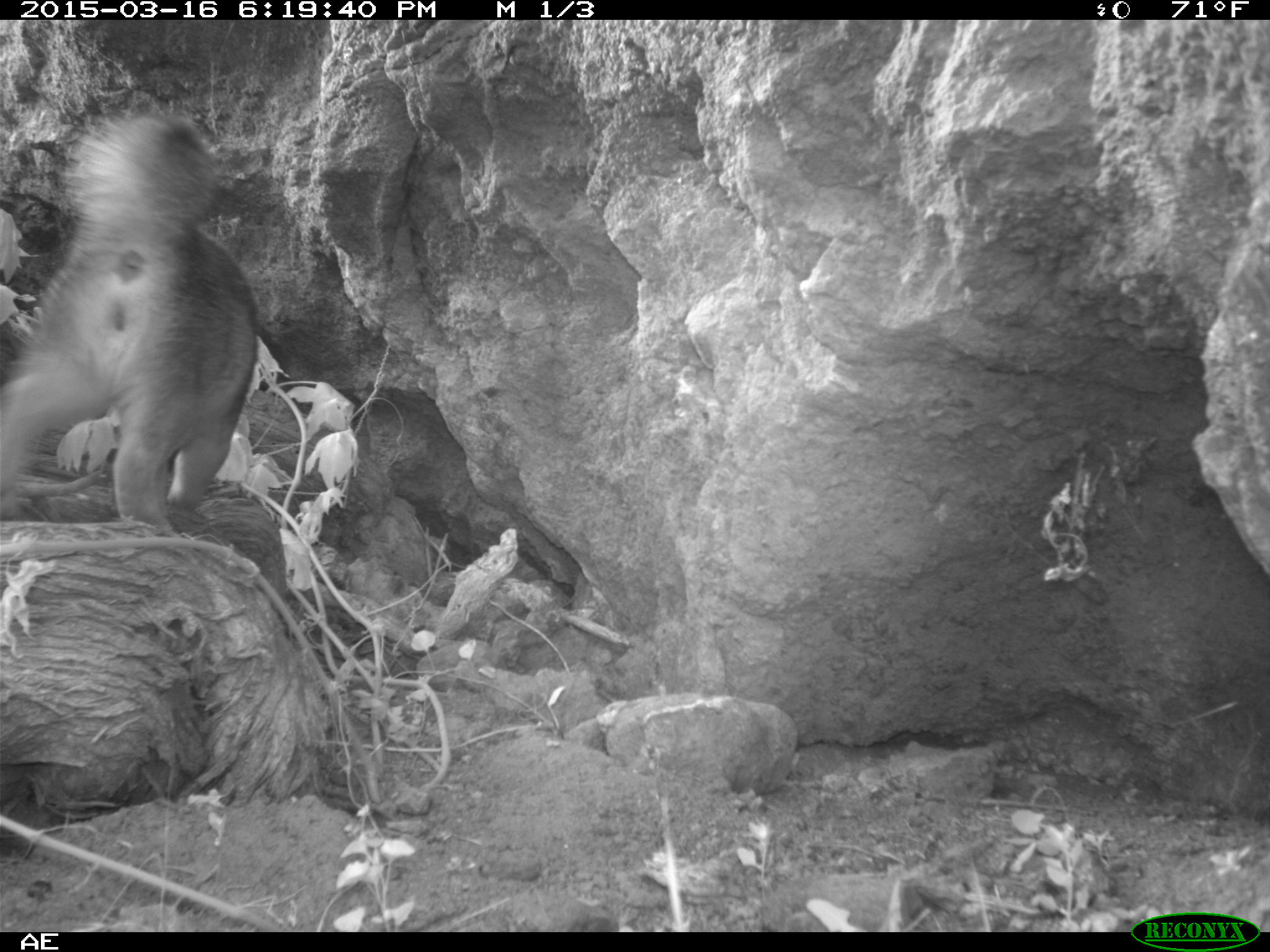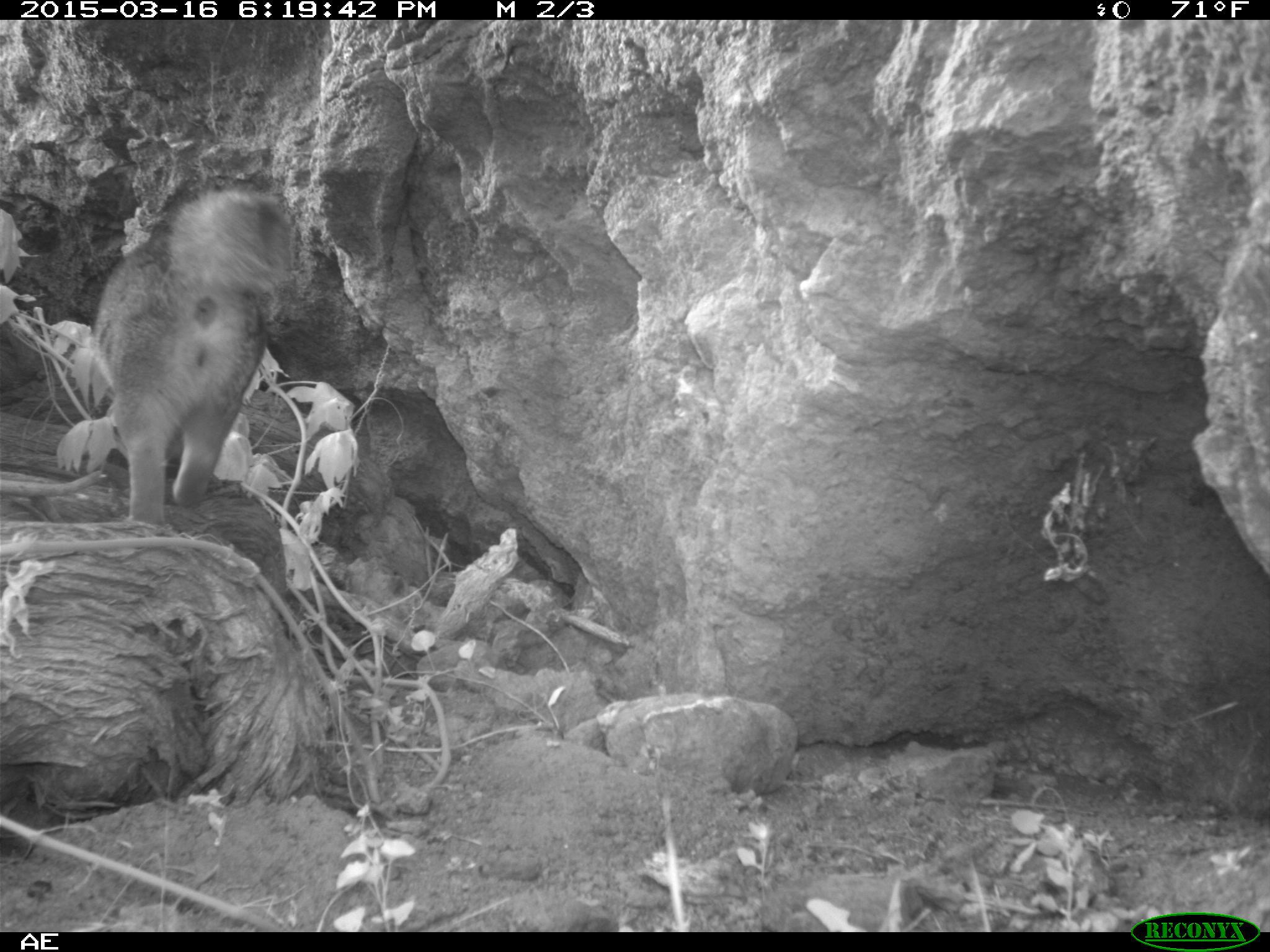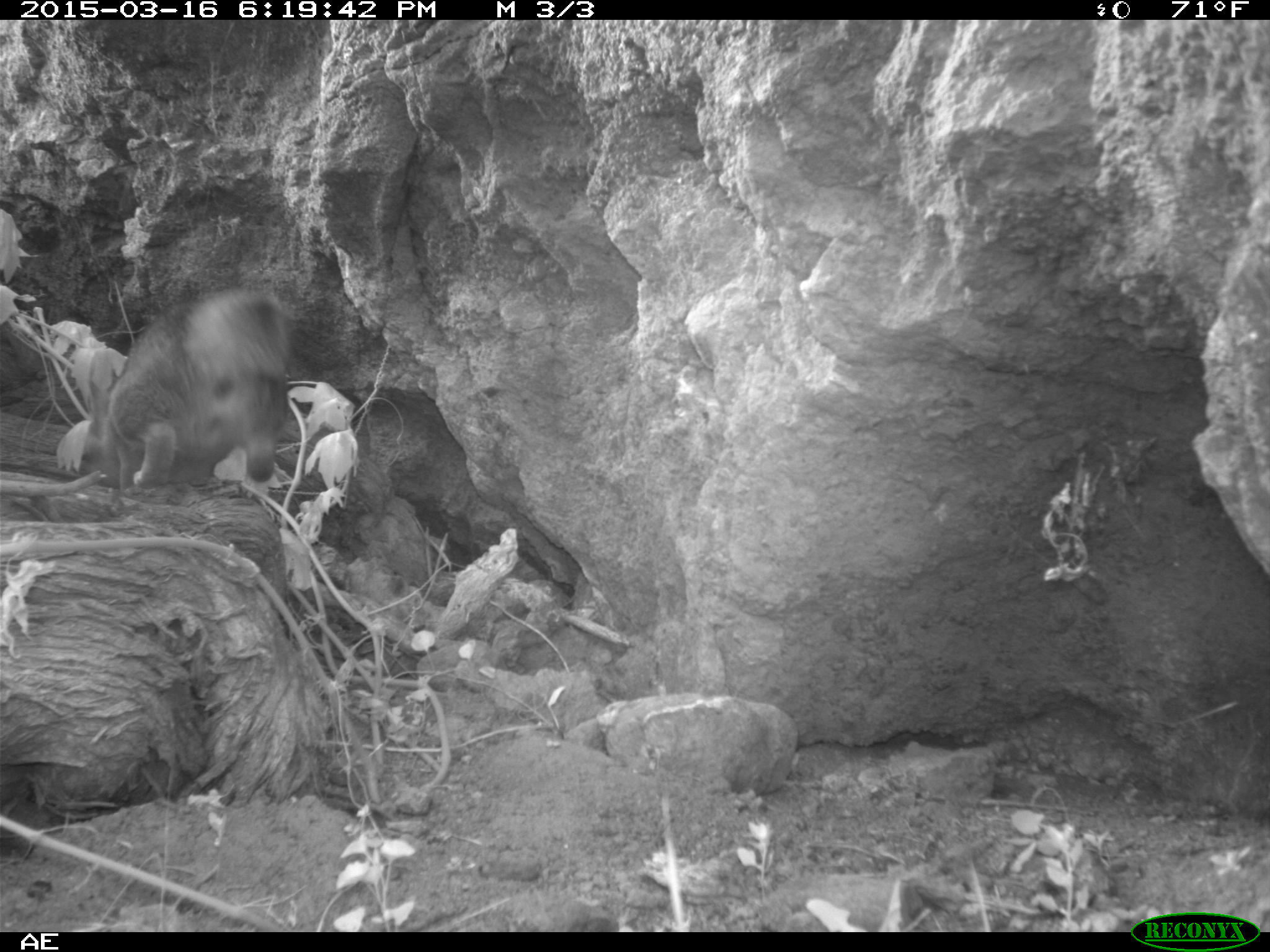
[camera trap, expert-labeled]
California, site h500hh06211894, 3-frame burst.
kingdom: Animalia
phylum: Chordata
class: Mammalia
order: Carnivora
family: Canidae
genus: Urocyon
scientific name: Urocyon littoralis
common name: island fox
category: fox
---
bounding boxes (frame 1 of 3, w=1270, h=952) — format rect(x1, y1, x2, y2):
fox: rect(0, 111, 257, 531)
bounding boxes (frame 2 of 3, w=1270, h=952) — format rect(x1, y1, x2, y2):
fox: rect(92, 190, 292, 527)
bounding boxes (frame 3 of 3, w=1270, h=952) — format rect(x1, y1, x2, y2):
fox: rect(95, 287, 292, 489)